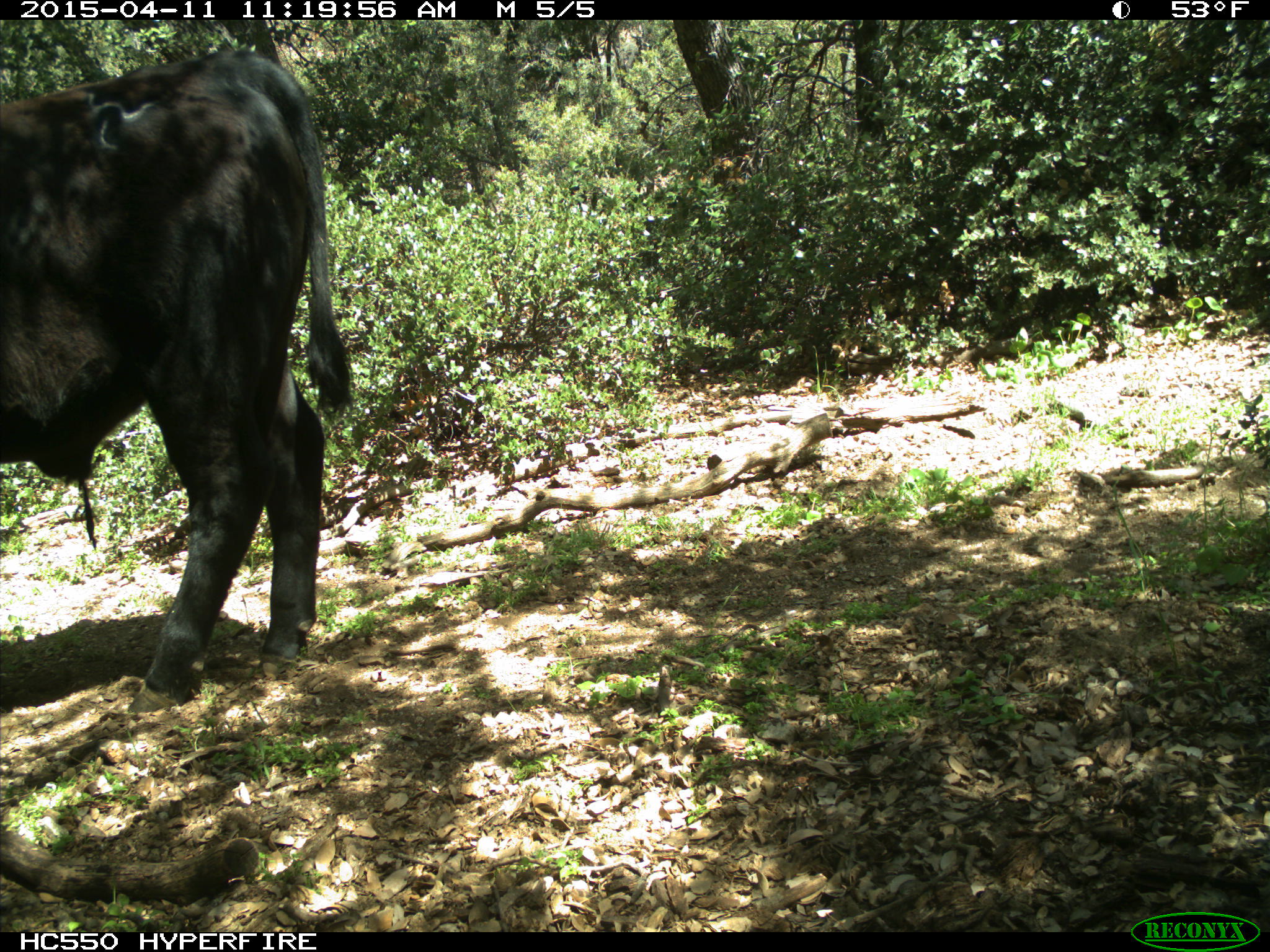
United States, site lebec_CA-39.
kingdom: Animalia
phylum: Chordata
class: Mammalia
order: Artiodactyla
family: Bovidae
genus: Bos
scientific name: Bos taurus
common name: domestic cow